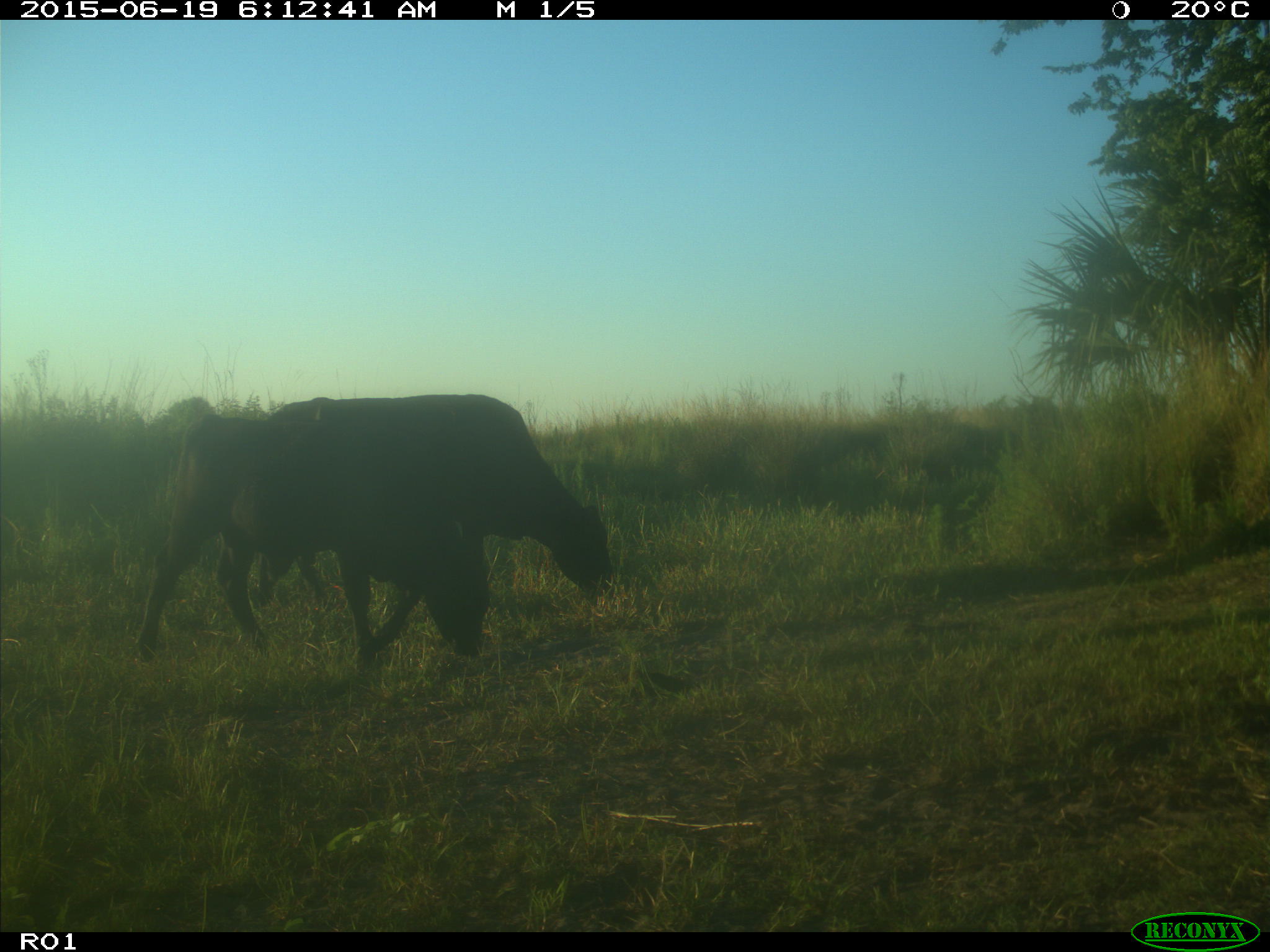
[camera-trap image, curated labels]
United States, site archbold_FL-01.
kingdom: Animalia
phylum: Chordata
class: Mammalia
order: Artiodactyla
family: Bovidae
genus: Bos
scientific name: Bos taurus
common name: domestic cow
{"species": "Bos taurus (domestic cow)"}